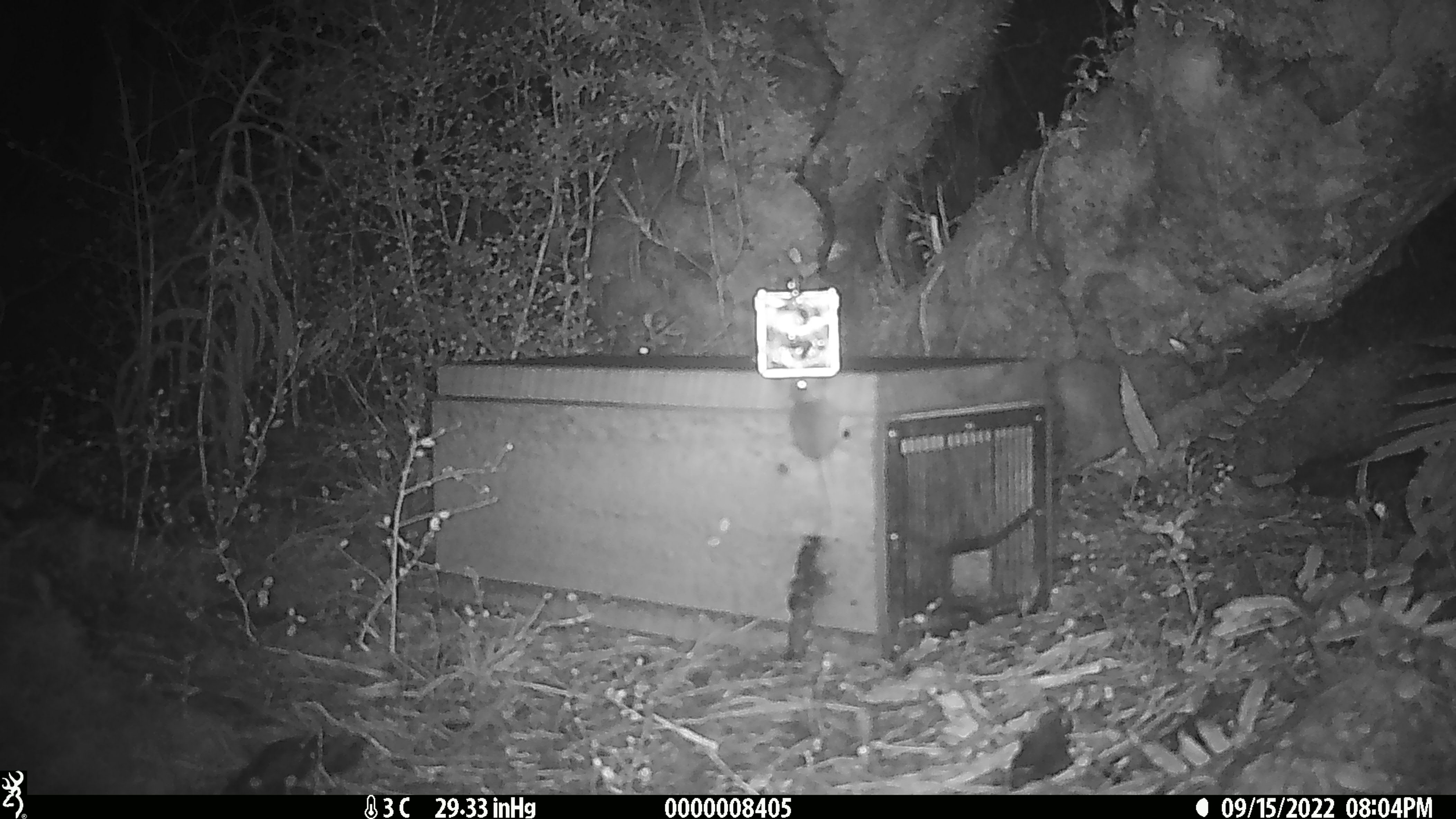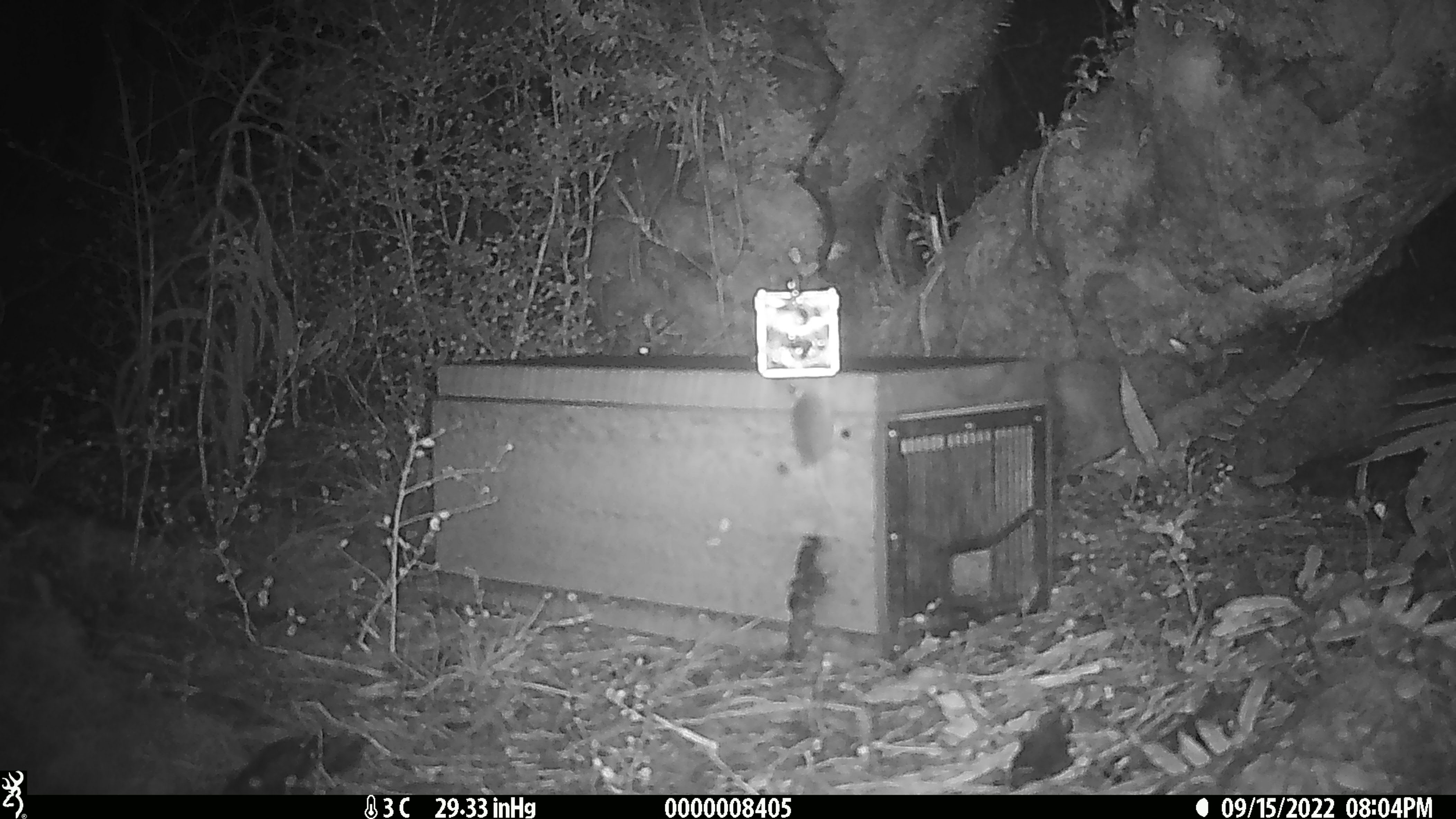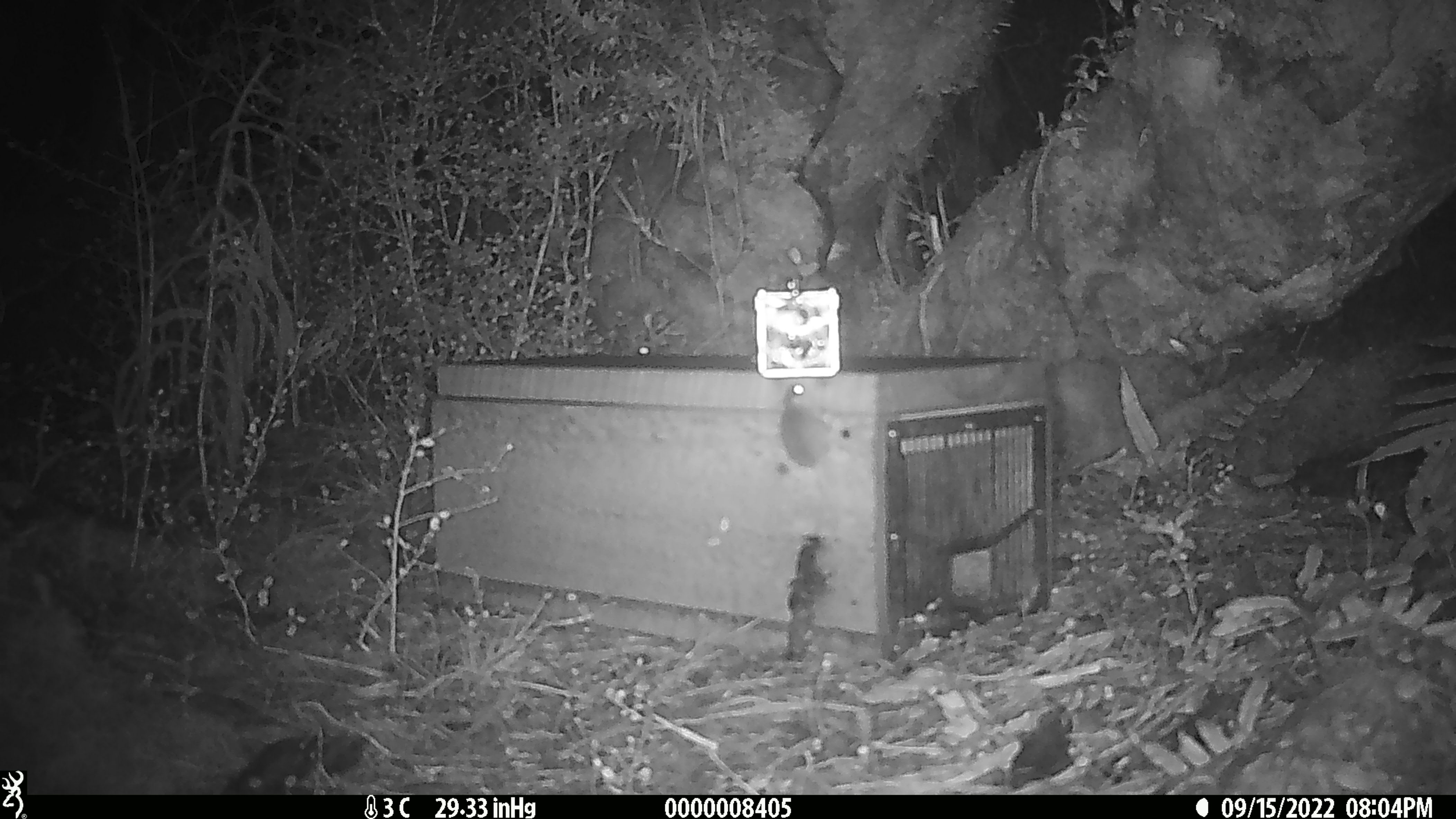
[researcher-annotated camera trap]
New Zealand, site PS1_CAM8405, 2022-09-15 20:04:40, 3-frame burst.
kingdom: Animalia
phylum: Chordata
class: Mammalia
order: Rodentia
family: Muridae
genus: Mus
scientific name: Mus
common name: mouse